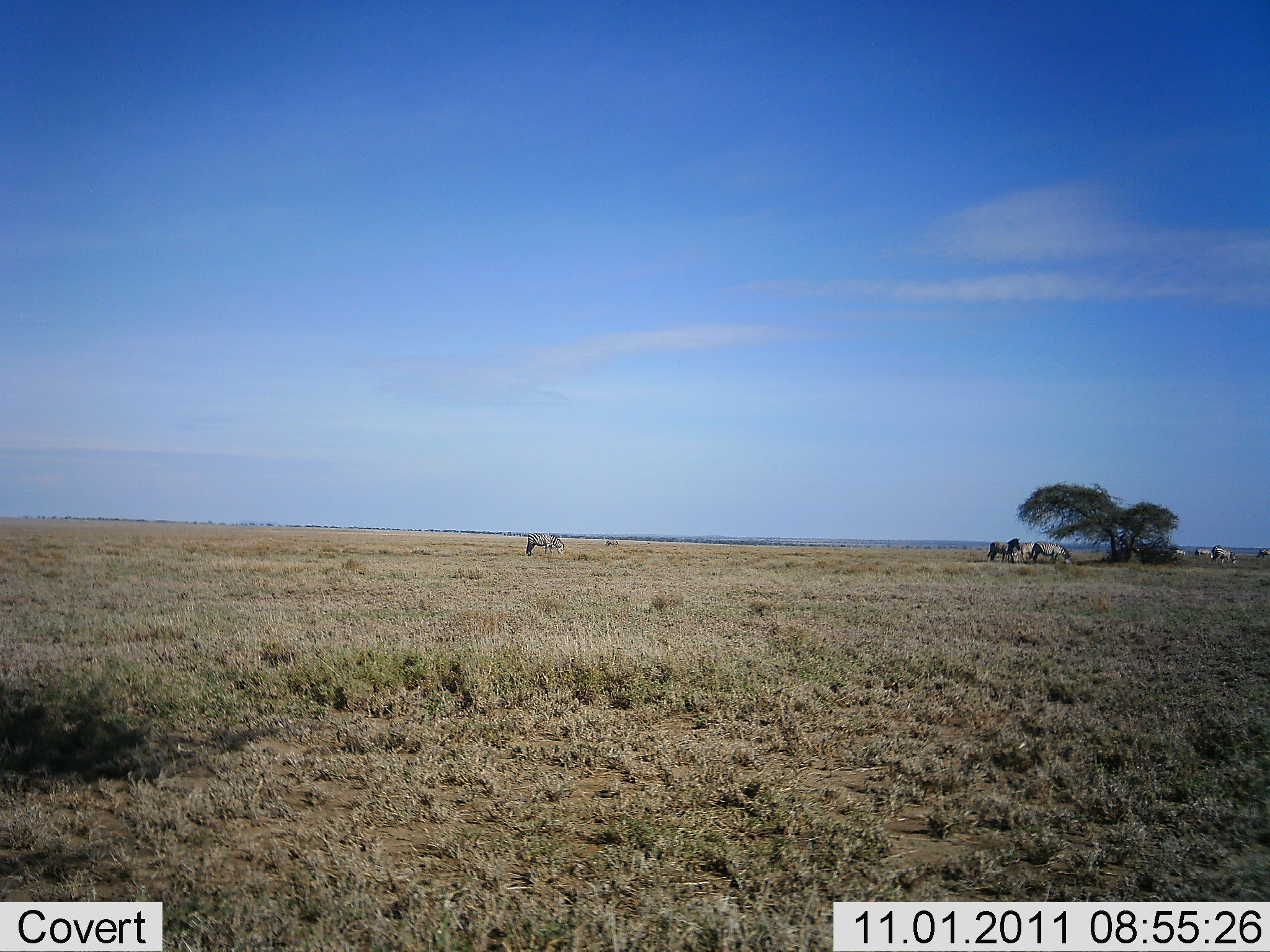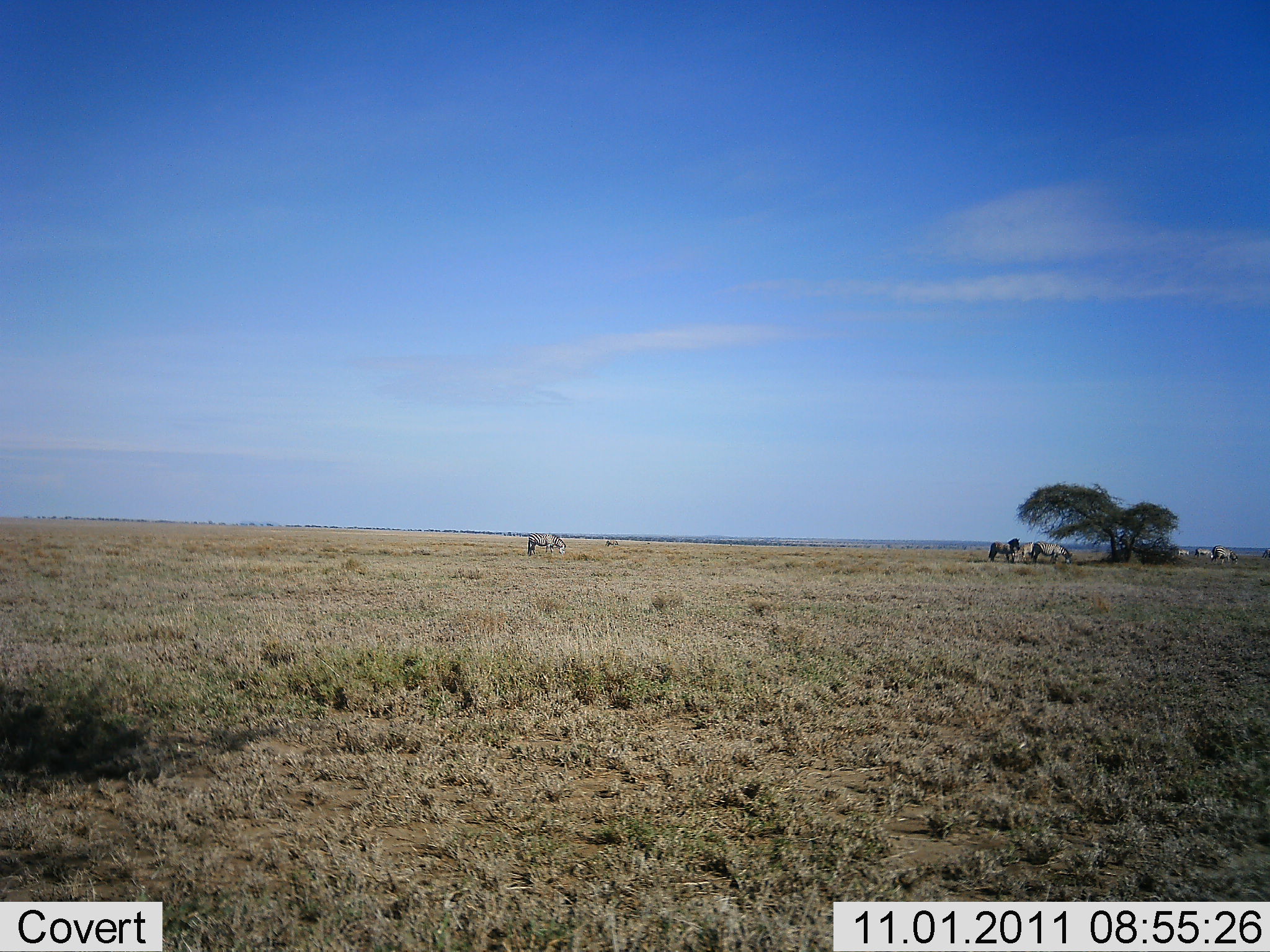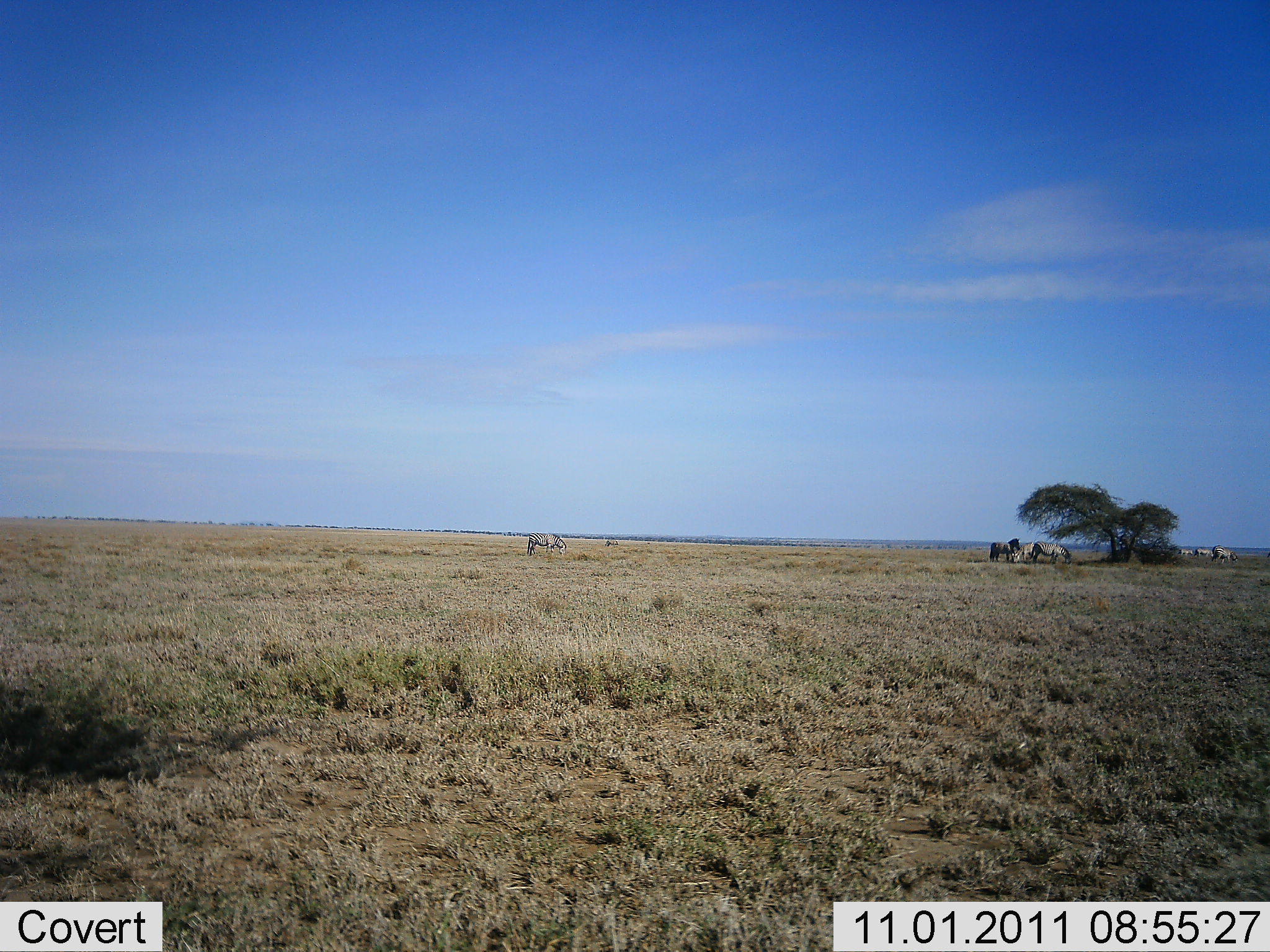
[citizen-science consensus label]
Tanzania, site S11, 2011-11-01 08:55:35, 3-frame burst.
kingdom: Animalia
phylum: Chordata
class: Mammalia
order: Perissodactyla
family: Equidae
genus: Equus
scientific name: Equus quagga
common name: plains zebra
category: zebra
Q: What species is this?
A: Zebra (plains zebra) (Equus quagga).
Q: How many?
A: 8.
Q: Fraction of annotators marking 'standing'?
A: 75%.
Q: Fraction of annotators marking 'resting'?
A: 17%.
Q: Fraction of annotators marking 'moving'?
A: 25%.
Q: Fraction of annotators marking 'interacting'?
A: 8%.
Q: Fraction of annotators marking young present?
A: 0%.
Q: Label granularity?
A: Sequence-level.